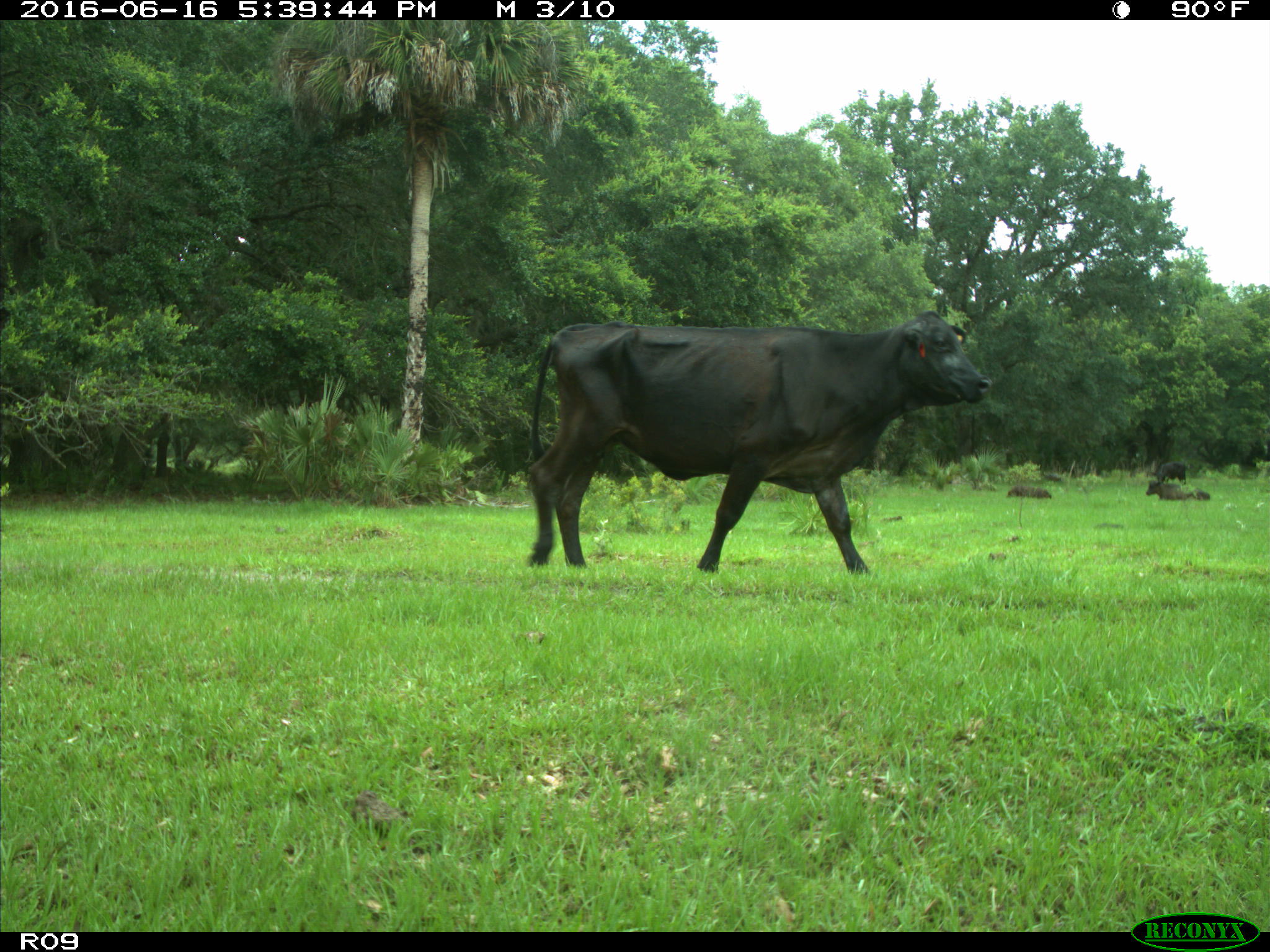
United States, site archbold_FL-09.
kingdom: Animalia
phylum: Chordata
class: Mammalia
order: Artiodactyla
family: Bovidae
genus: Bos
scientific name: Bos taurus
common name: domestic cow